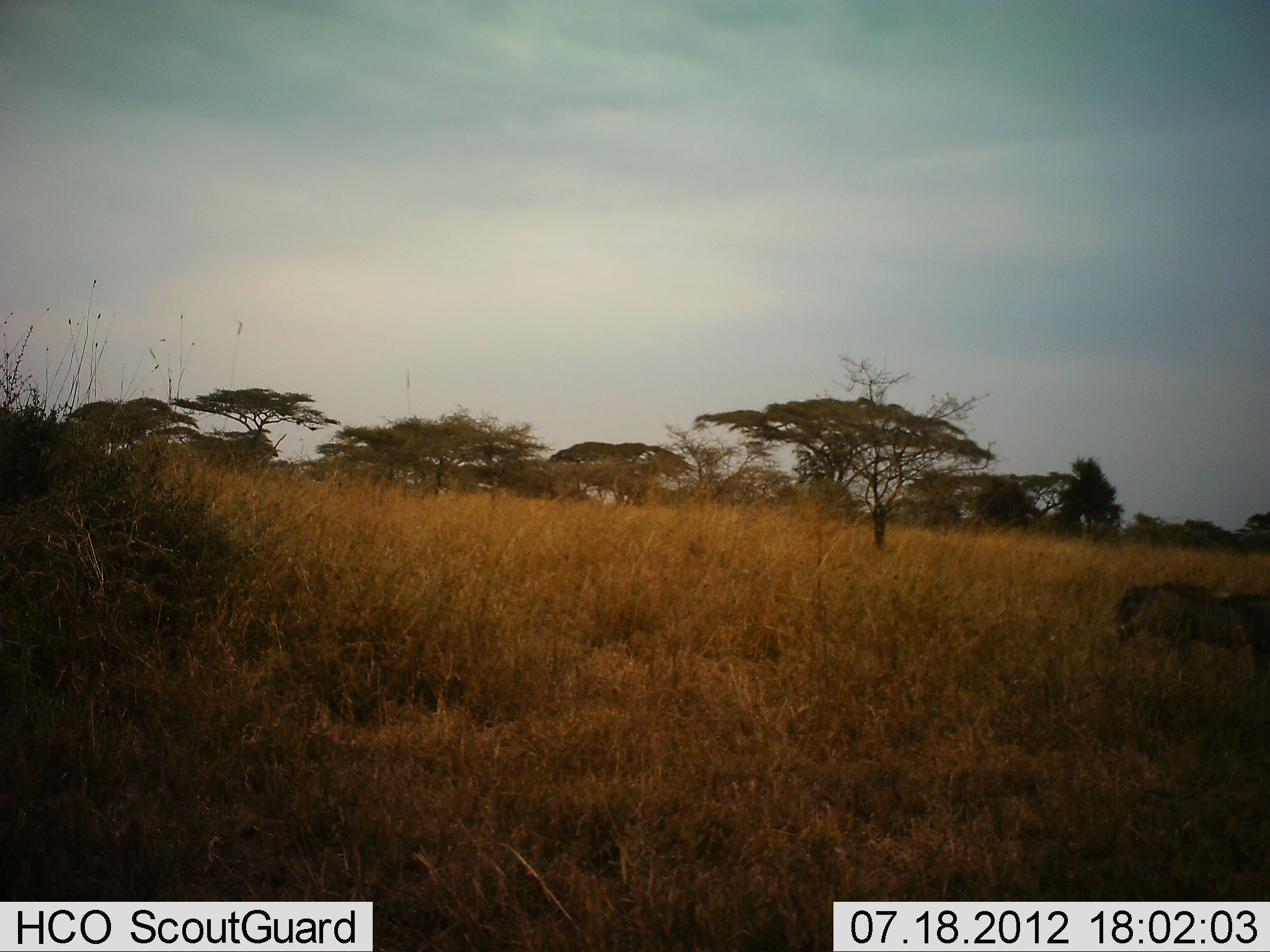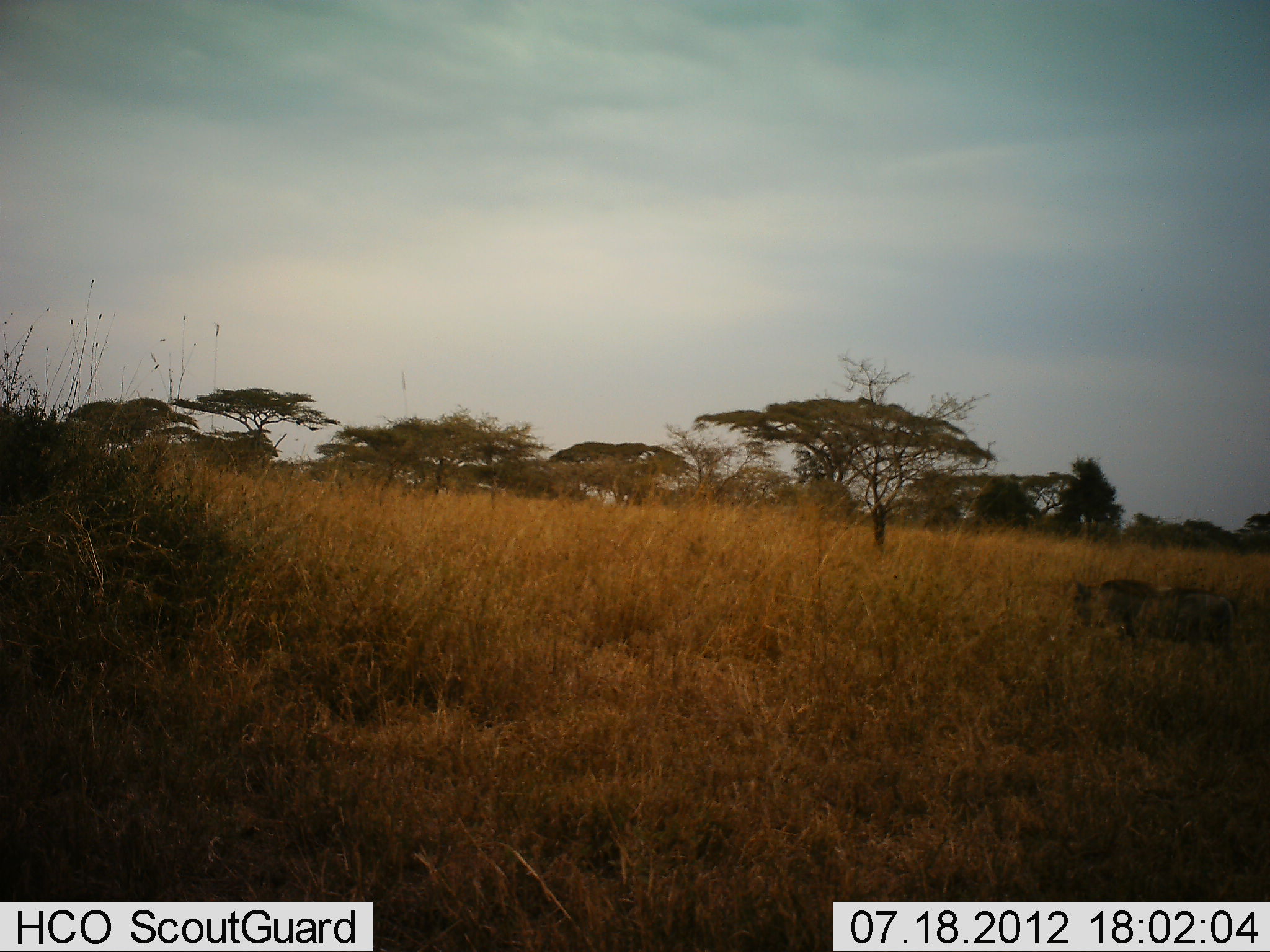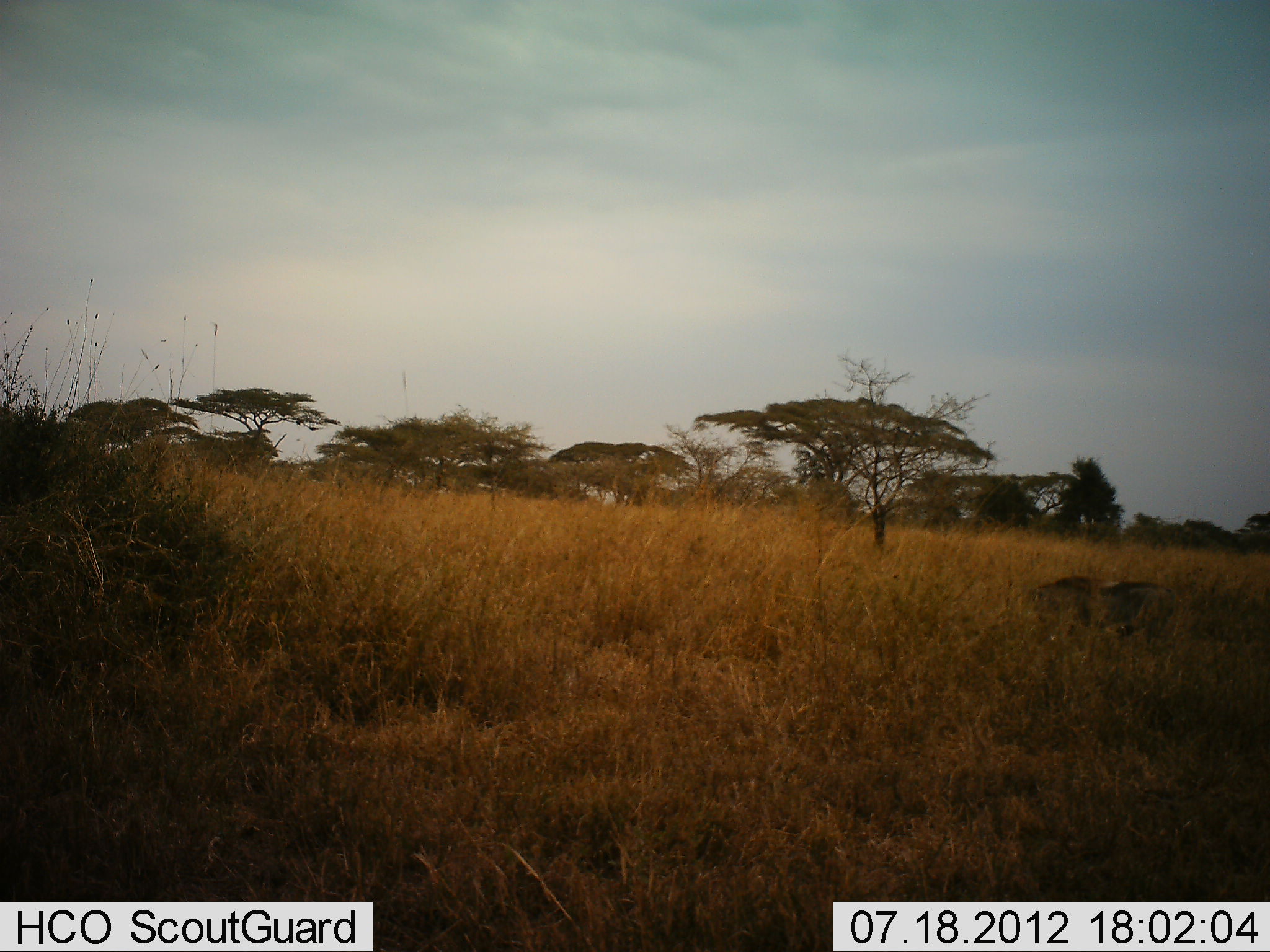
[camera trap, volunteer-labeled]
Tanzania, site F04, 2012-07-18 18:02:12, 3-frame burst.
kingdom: Animalia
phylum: Chordata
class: Mammalia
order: Artiodactyla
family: Suidae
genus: Phacochoerus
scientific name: Phacochoerus africanus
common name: warthog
Warthog (Phacochoerus africanus), count 1. Behavior (volunteer vote fractions): standing 0%, resting 0%, moving 100%, interacting 0%. Young present (vote fraction): 0%. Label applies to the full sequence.